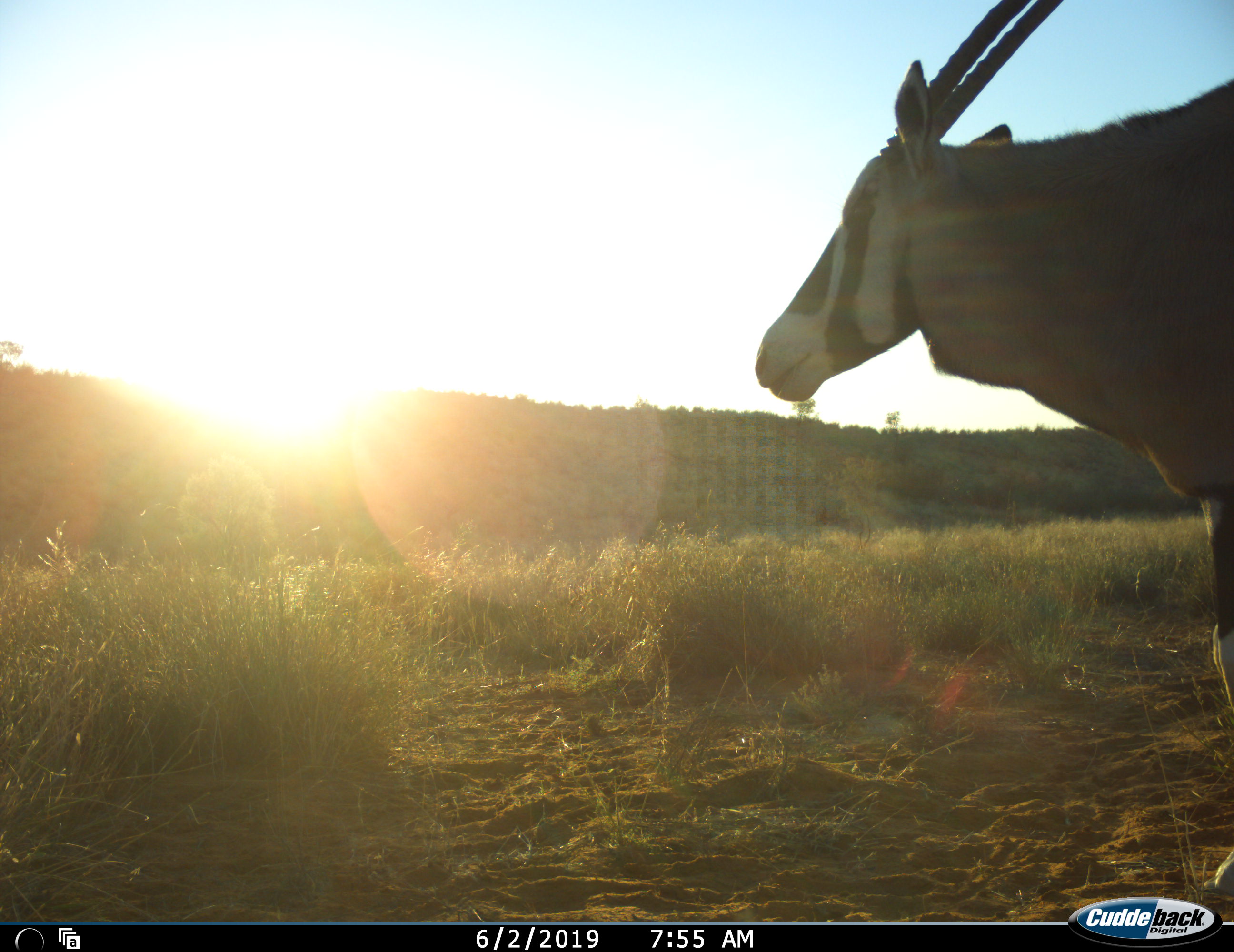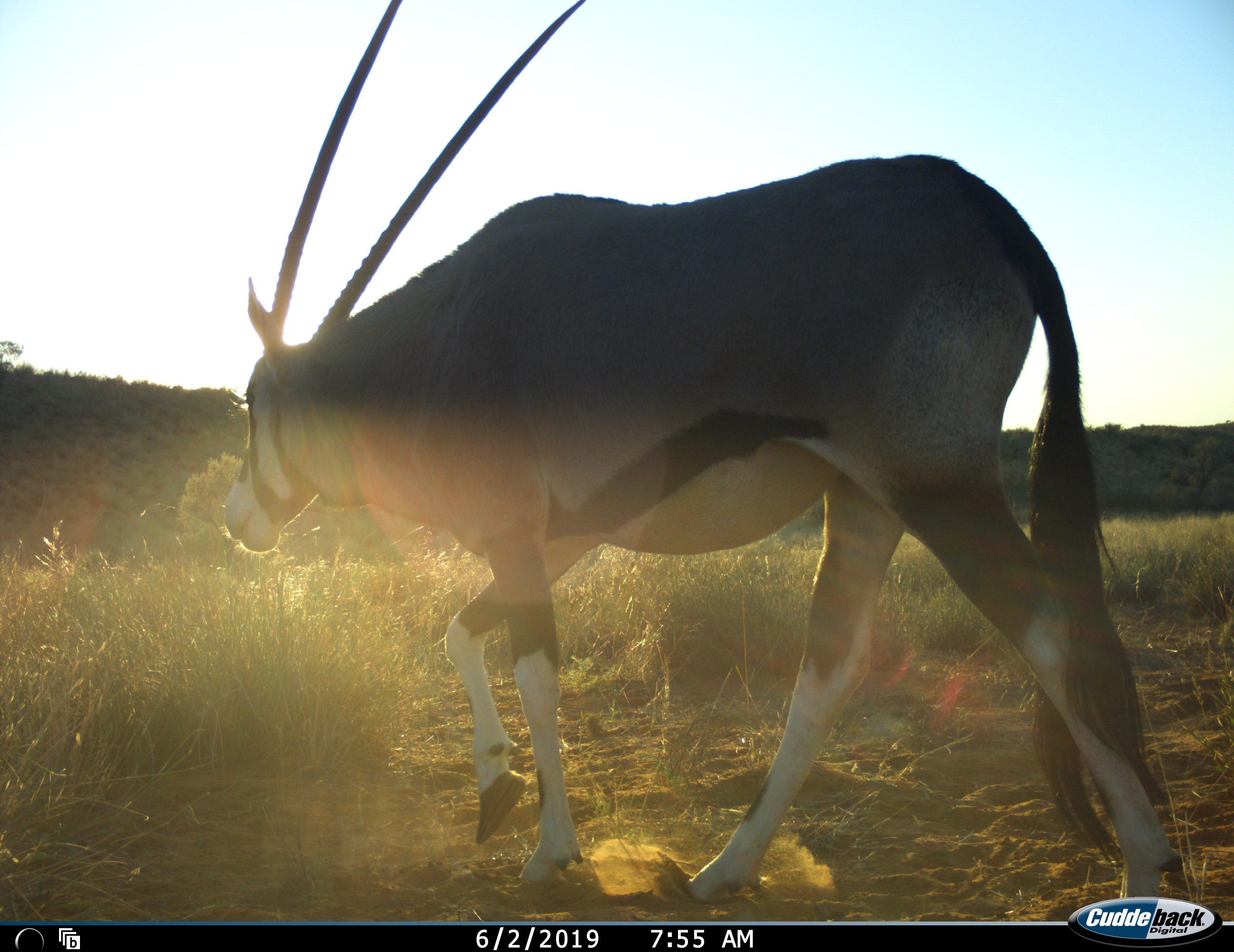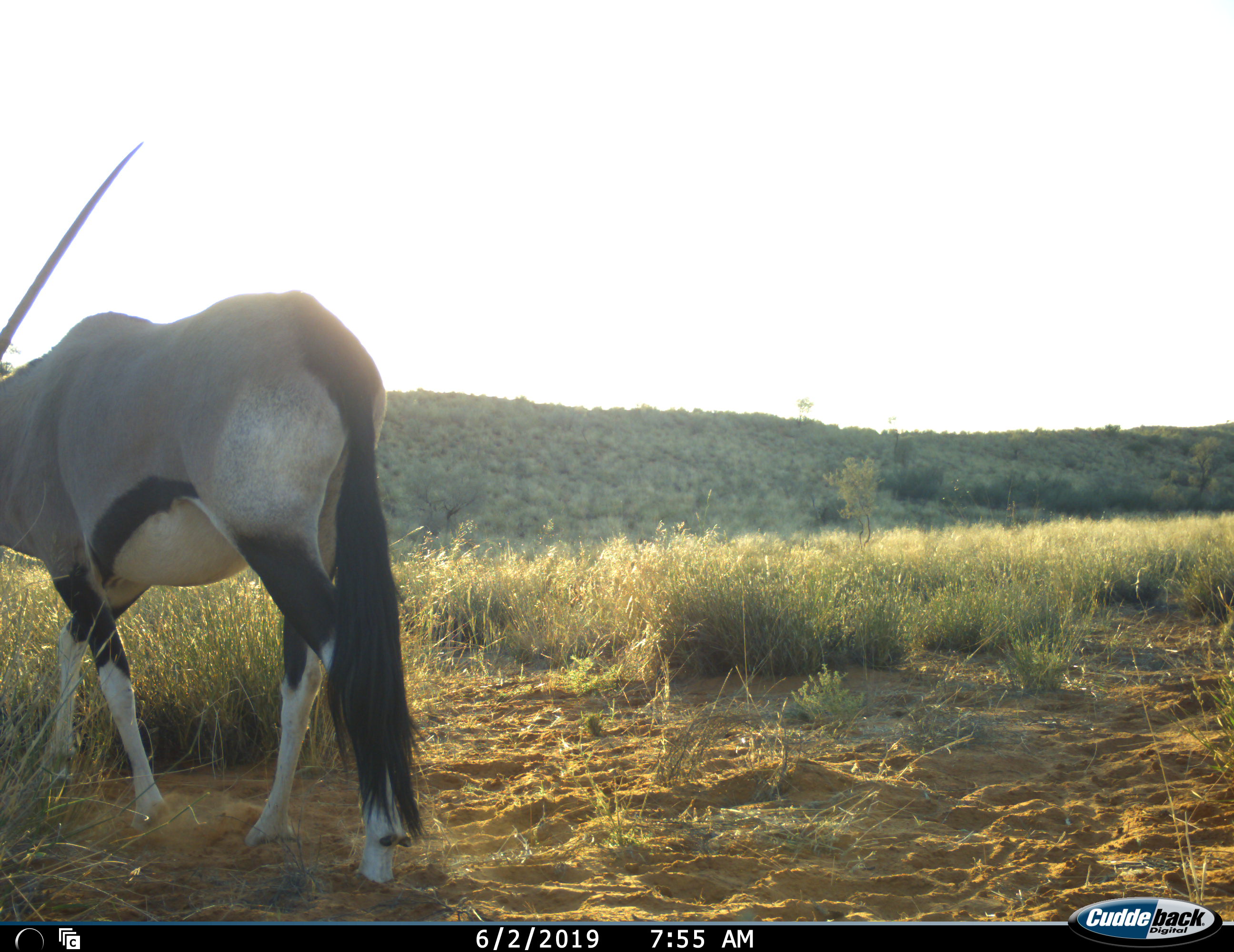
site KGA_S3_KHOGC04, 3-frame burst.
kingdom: Animalia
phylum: Chordata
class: Mammalia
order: Artiodactyla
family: Bovidae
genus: Oryx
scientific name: Oryx gazella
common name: gemsbok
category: oryx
Oryx (gemsbok) (Oryx gazella), count 1. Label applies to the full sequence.